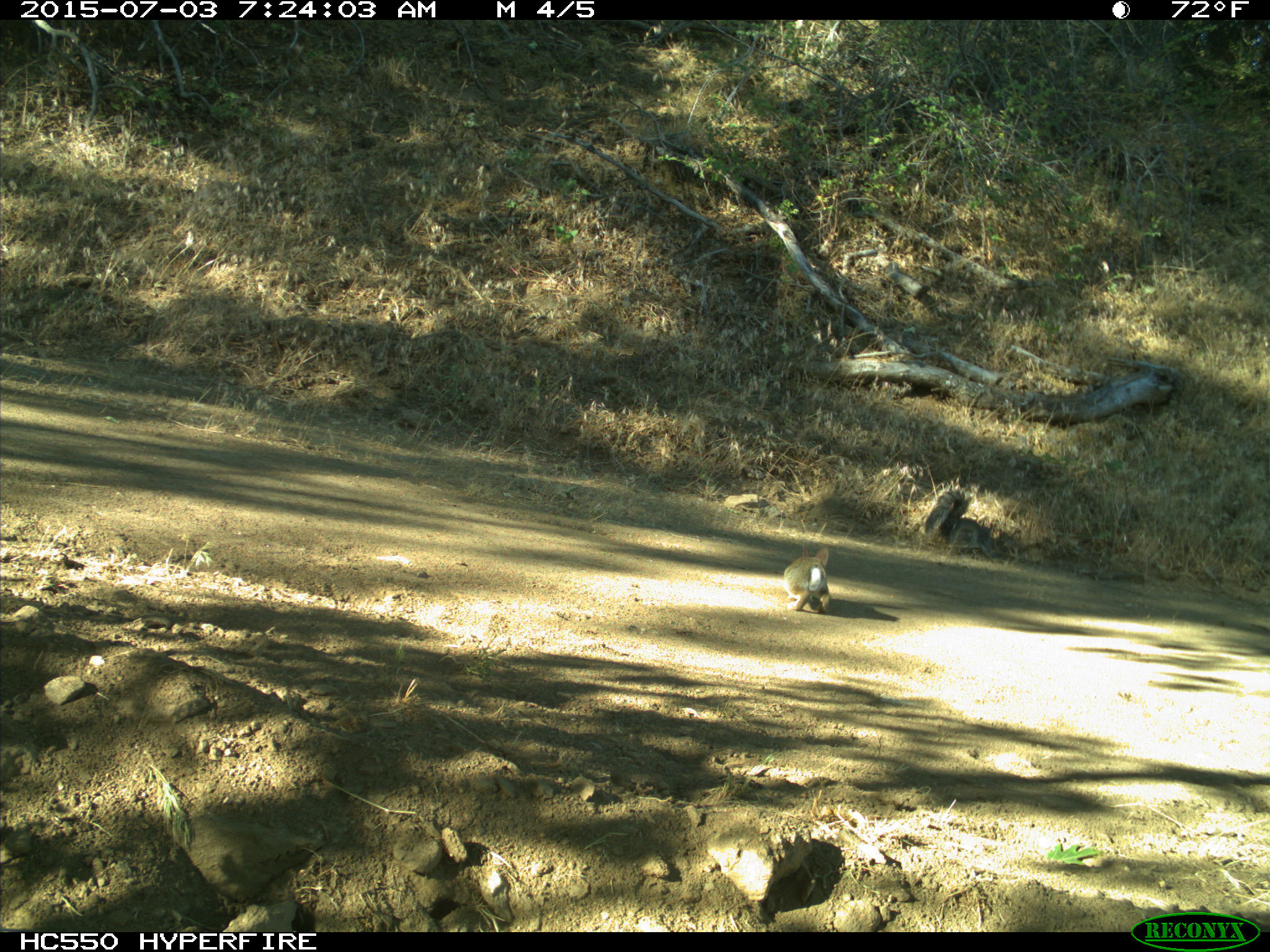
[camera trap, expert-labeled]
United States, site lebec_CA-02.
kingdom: Animalia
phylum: Chordata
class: Mammalia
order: Lagomorpha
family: Leporidae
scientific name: Leporidae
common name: rabbits and hares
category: unidentified rabbit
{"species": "unidentified rabbit (rabbits and hares) (Leporidae)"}